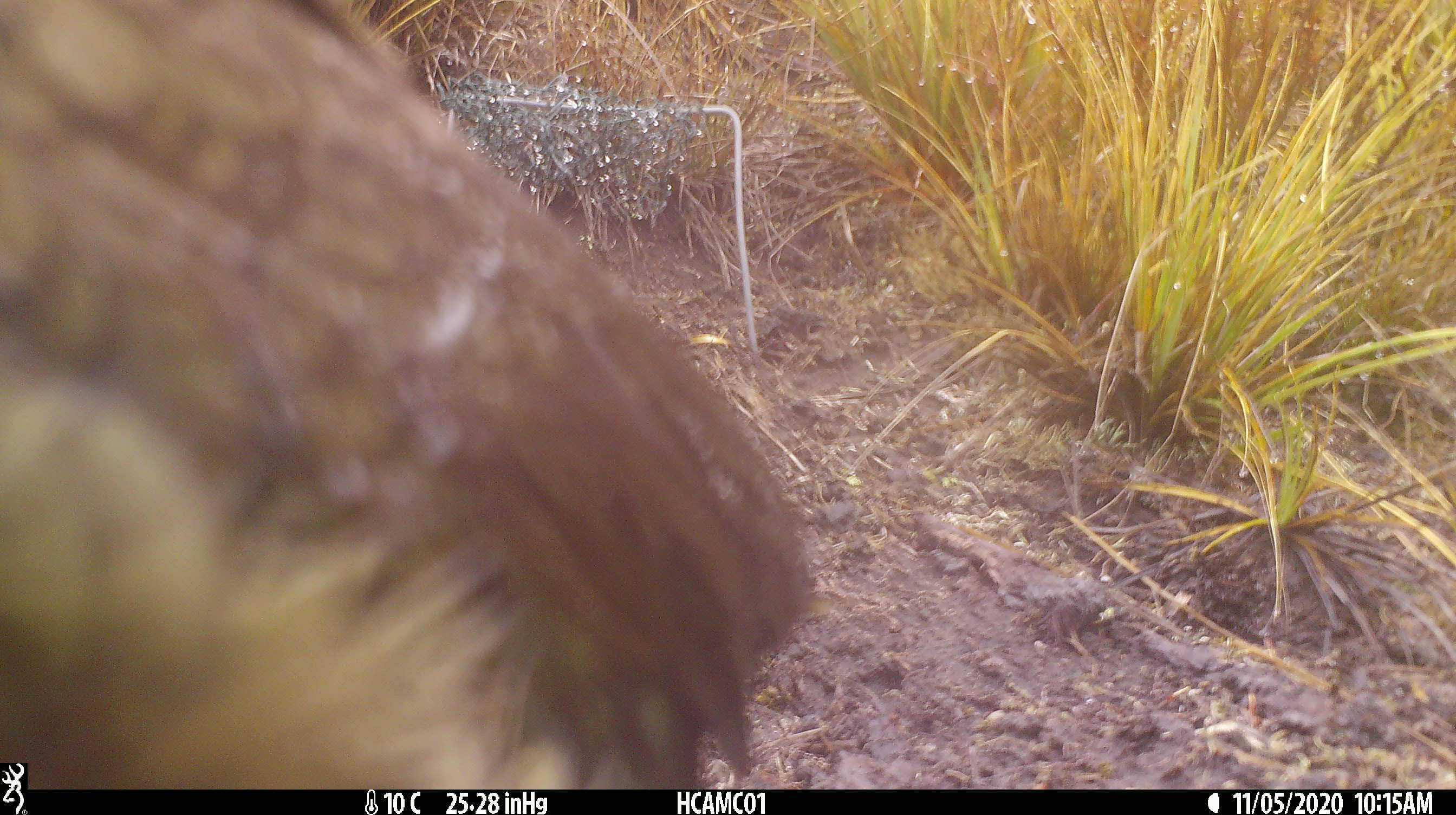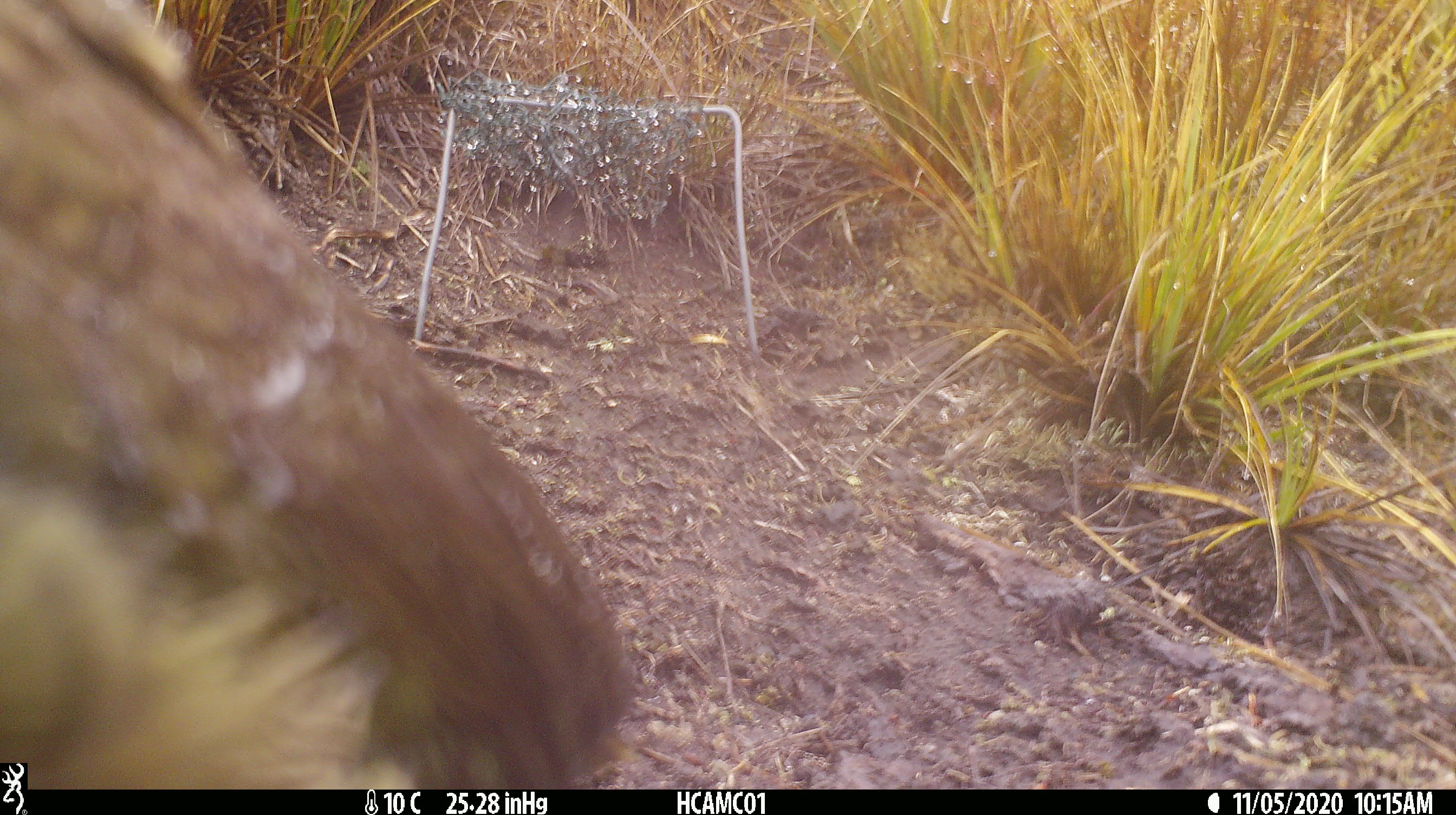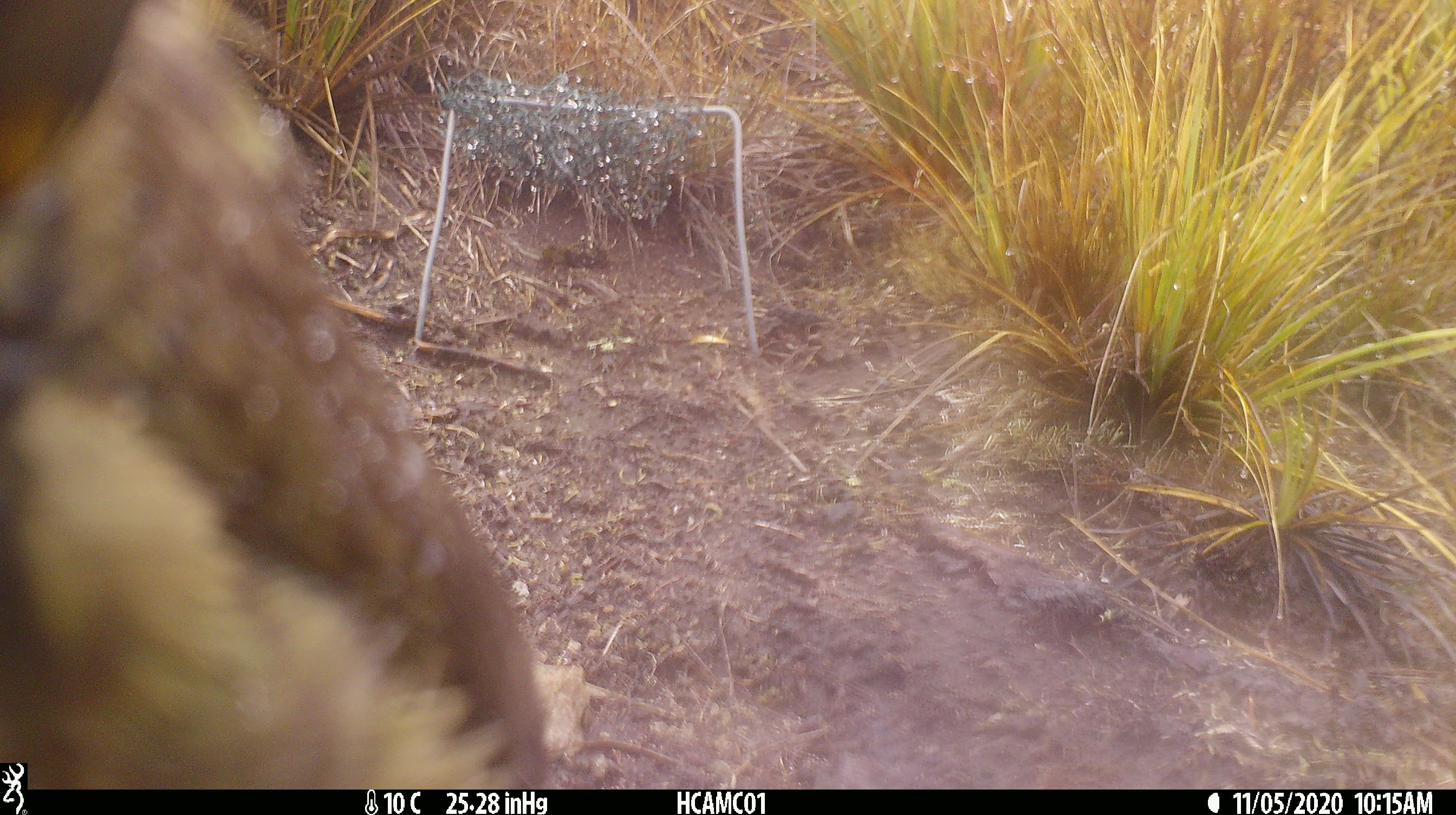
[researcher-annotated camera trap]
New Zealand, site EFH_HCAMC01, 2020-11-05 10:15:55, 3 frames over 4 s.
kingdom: Animalia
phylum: Chordata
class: Aves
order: Psittaciformes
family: Strigopidae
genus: Nestor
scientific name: Nestor notabilis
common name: kea